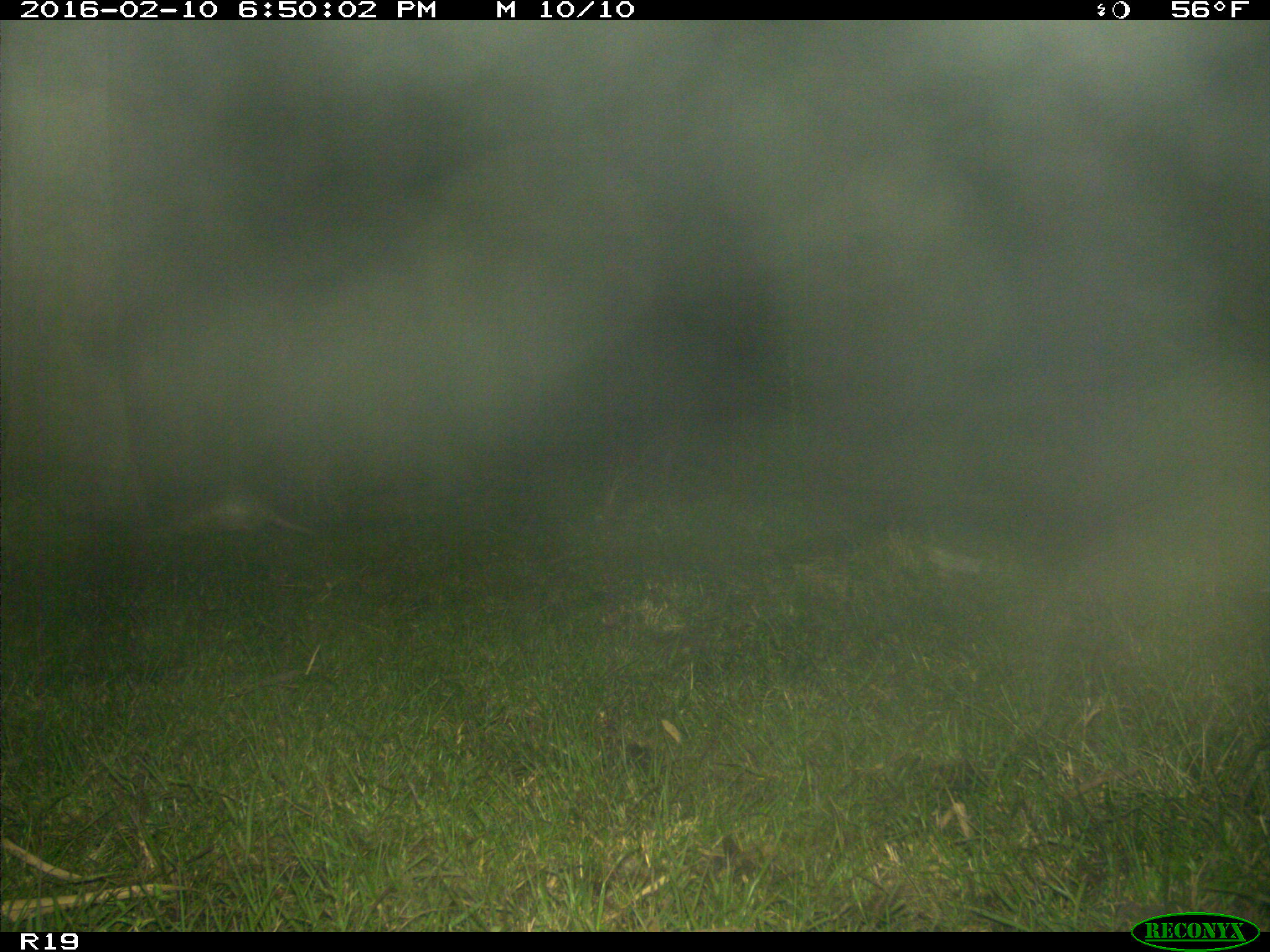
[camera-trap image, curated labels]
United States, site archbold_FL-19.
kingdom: Animalia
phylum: Chordata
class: Mammalia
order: Cingulata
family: Dasypodidae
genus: Dasypus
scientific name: Dasypus novemcinctus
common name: nine-banded armadillo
Dasypus novemcinctus (nine-banded armadillo).